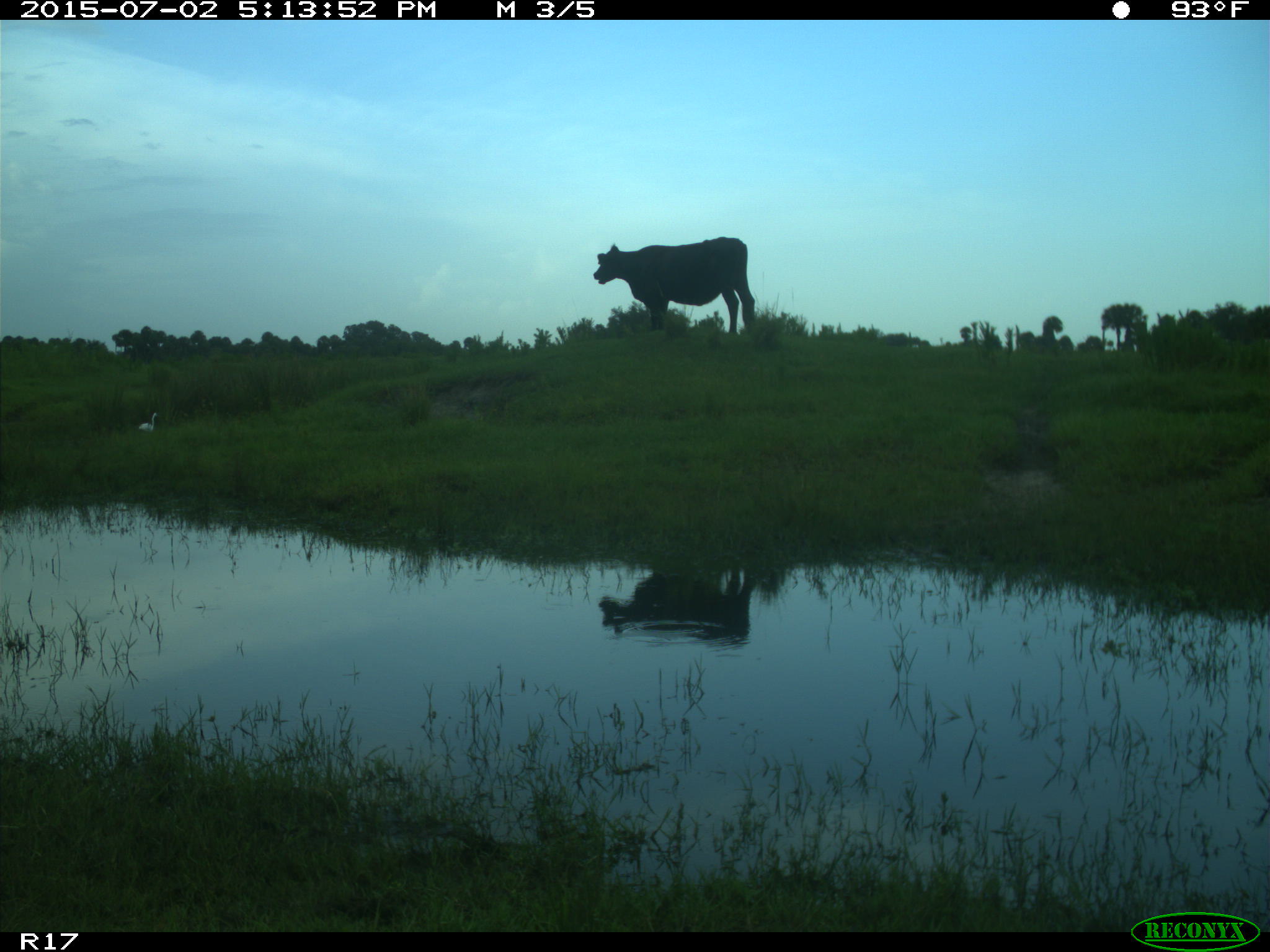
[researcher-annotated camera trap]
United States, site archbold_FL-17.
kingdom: Animalia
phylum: Chordata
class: Mammalia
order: Artiodactyla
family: Bovidae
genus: Bos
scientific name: Bos taurus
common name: domestic cow